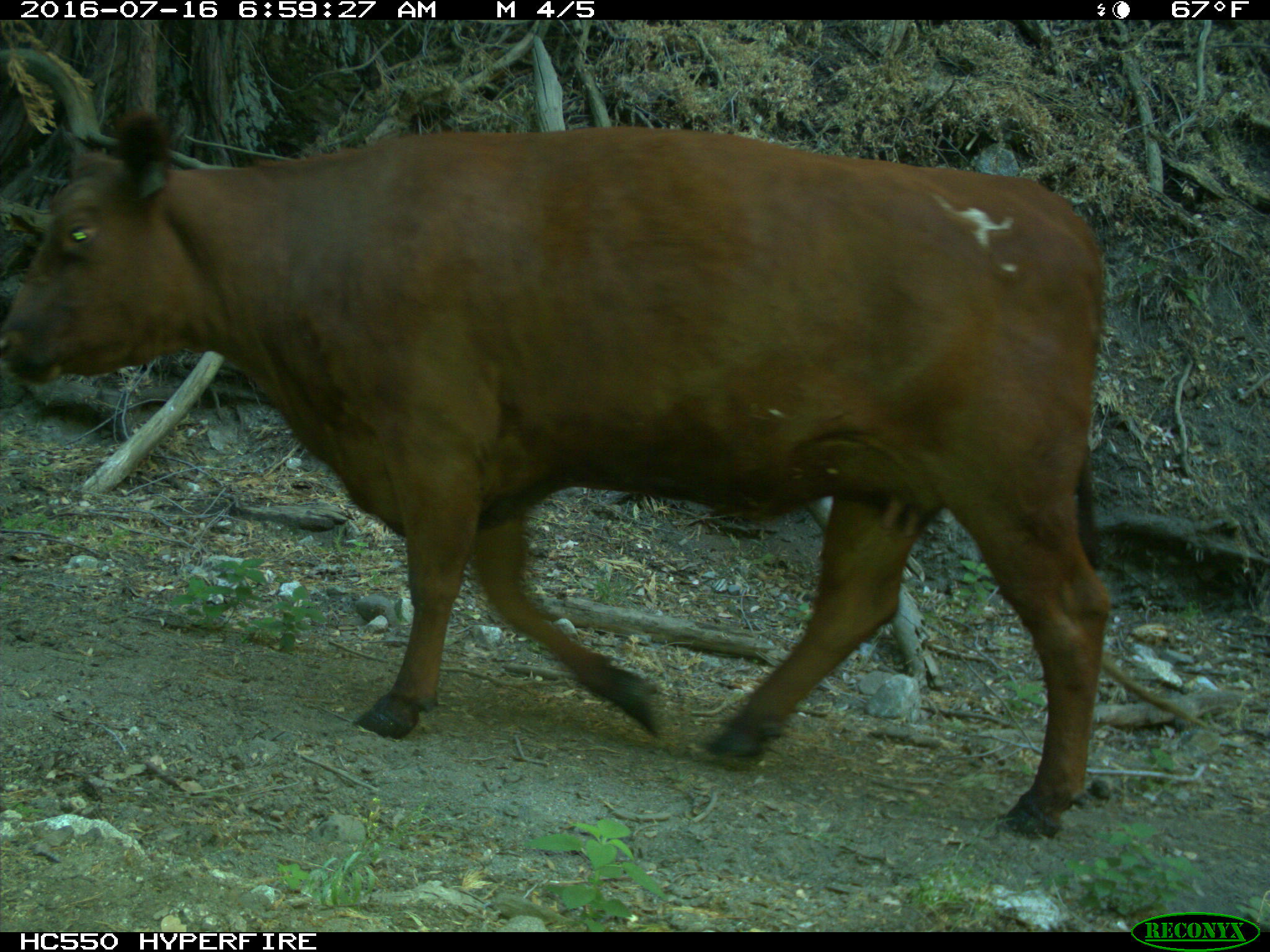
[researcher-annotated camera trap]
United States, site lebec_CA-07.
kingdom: Animalia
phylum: Chordata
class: Mammalia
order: Artiodactyla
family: Bovidae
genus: Bos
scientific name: Bos taurus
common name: domestic cow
Bos taurus (domestic cow).